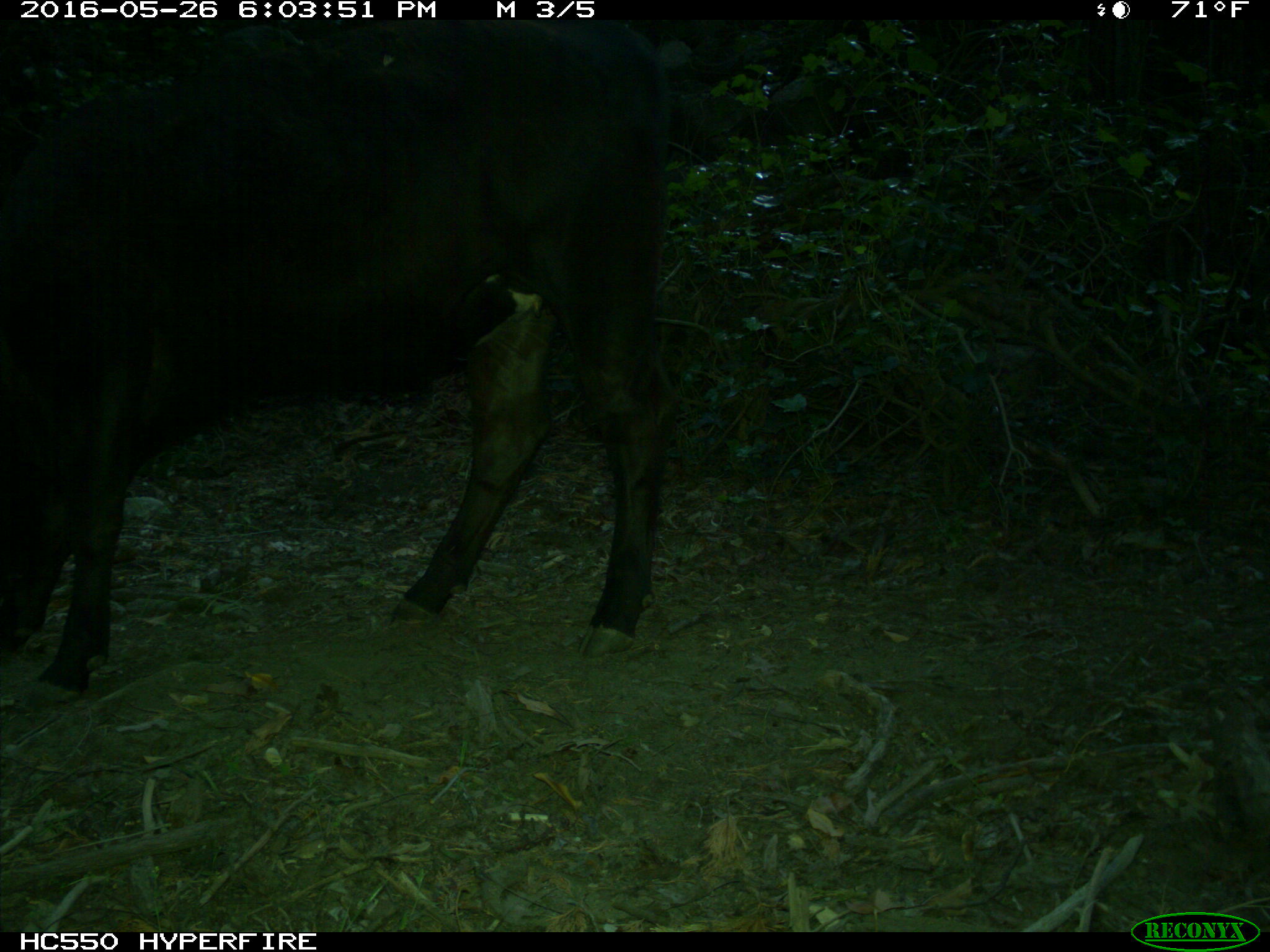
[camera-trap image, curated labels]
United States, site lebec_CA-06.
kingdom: Animalia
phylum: Chordata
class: Mammalia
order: Artiodactyla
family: Bovidae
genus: Bos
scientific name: Bos taurus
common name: domestic cow